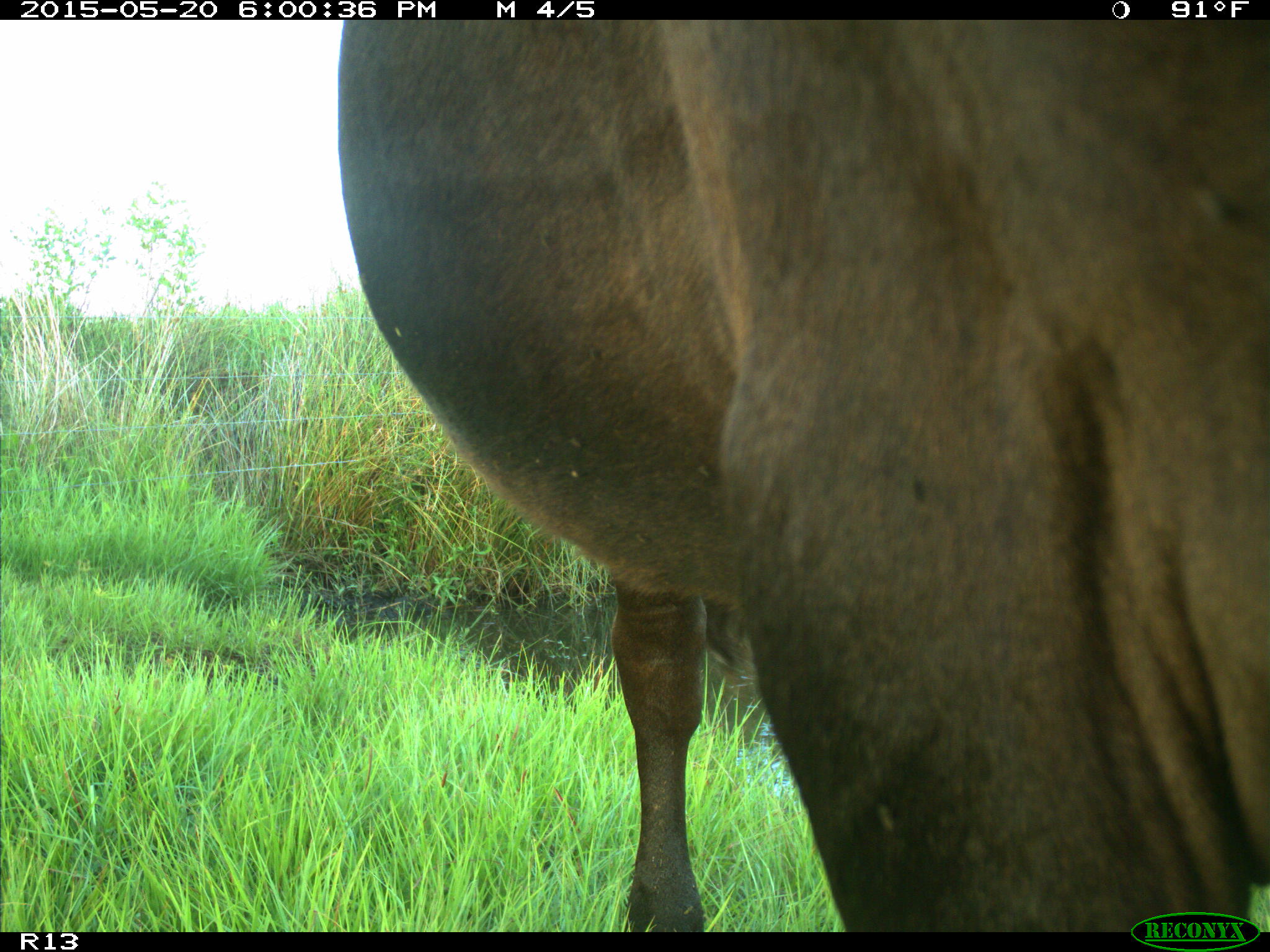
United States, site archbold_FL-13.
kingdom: Animalia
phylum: Chordata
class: Mammalia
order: Artiodactyla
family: Bovidae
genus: Bos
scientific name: Bos taurus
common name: domestic cow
Bos taurus (domestic cow).